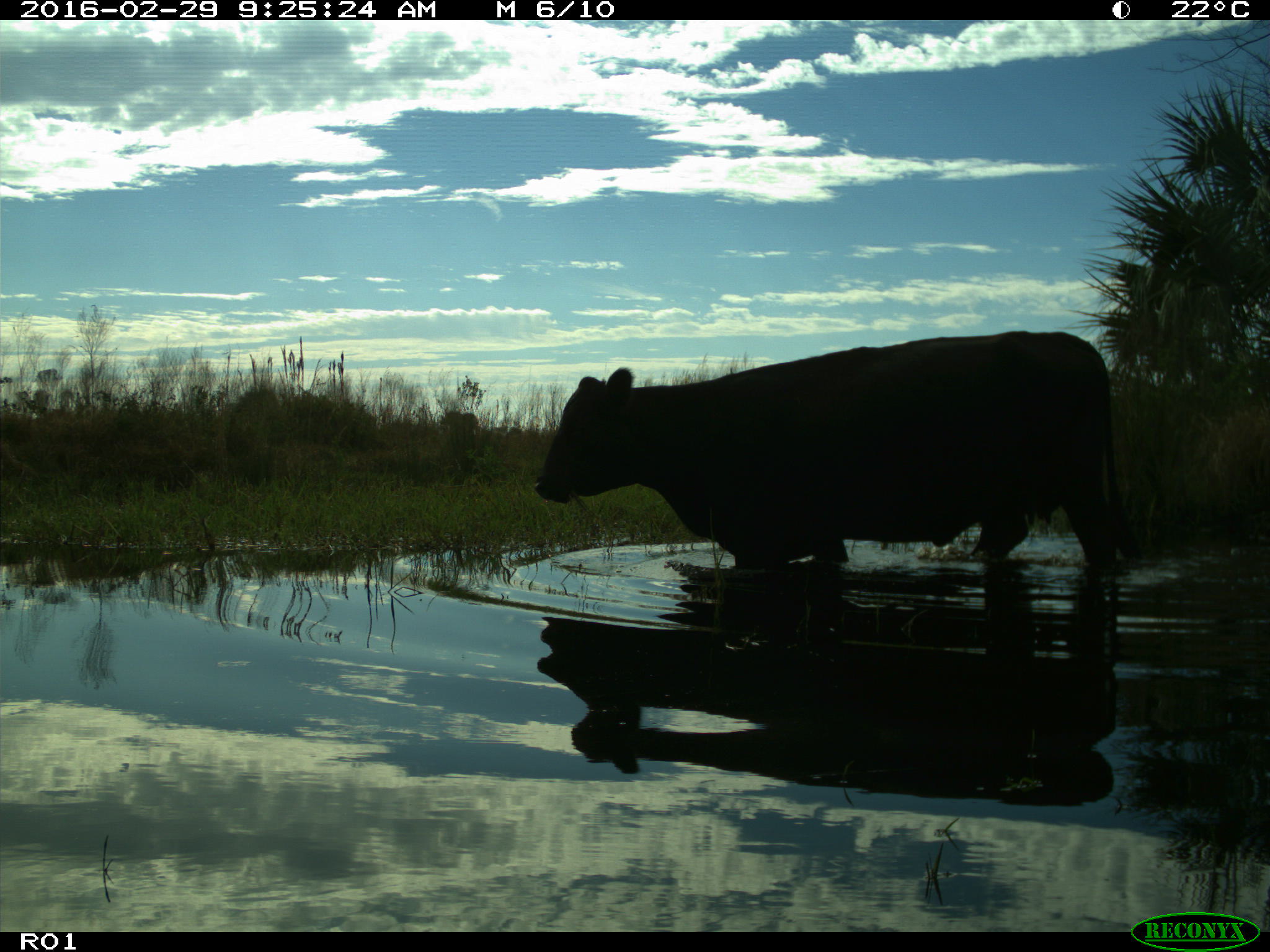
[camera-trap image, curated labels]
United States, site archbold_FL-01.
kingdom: Animalia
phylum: Chordata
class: Mammalia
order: Artiodactyla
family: Bovidae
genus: Bos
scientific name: Bos taurus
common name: domestic cow